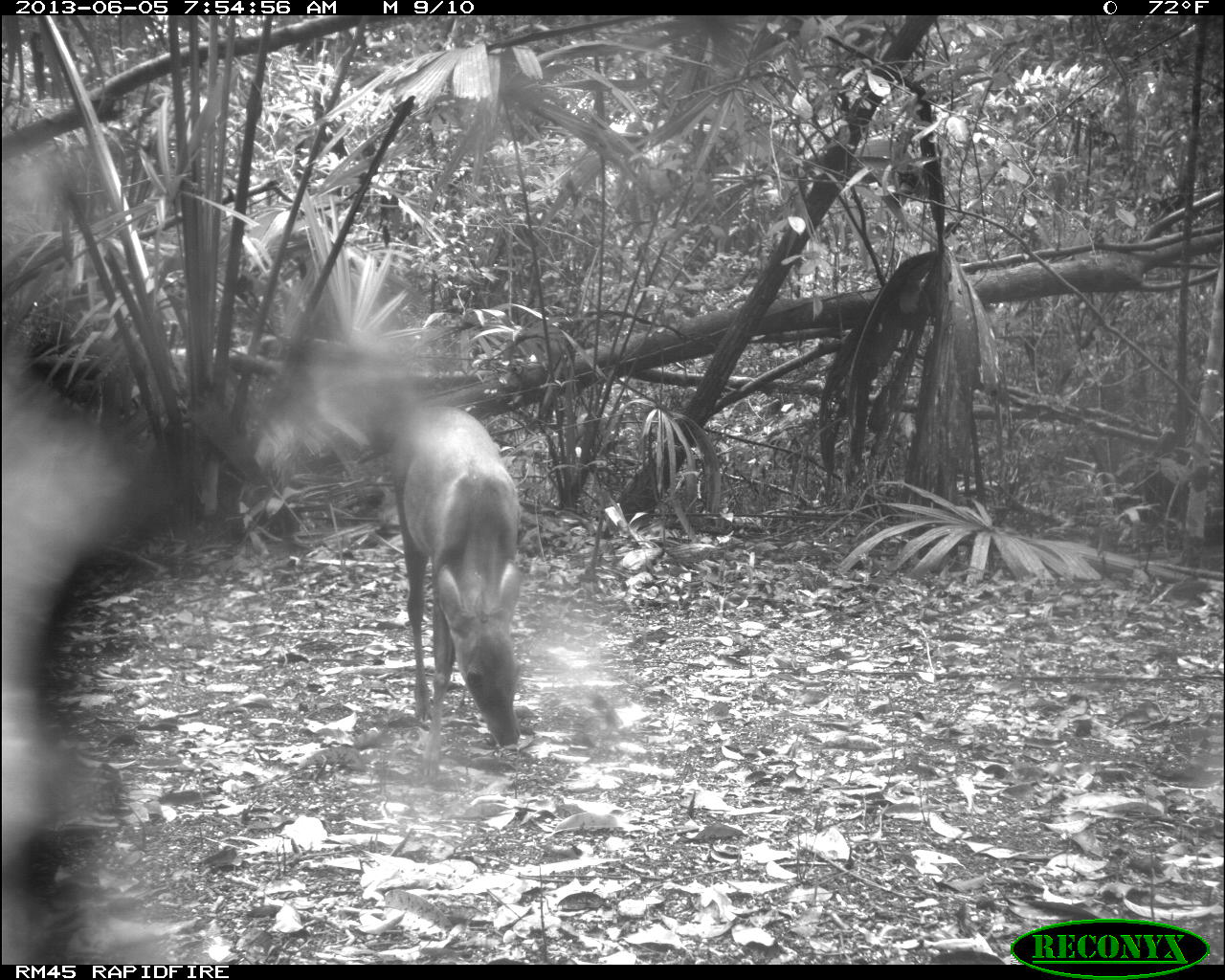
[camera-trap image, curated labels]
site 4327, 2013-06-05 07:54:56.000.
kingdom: Animalia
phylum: Chordata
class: Mammalia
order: Artiodactyla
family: Cervidae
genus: Mazama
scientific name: Mazama temama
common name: central american red brocket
Mazama temama (central american red brocket), count 1, sex female.